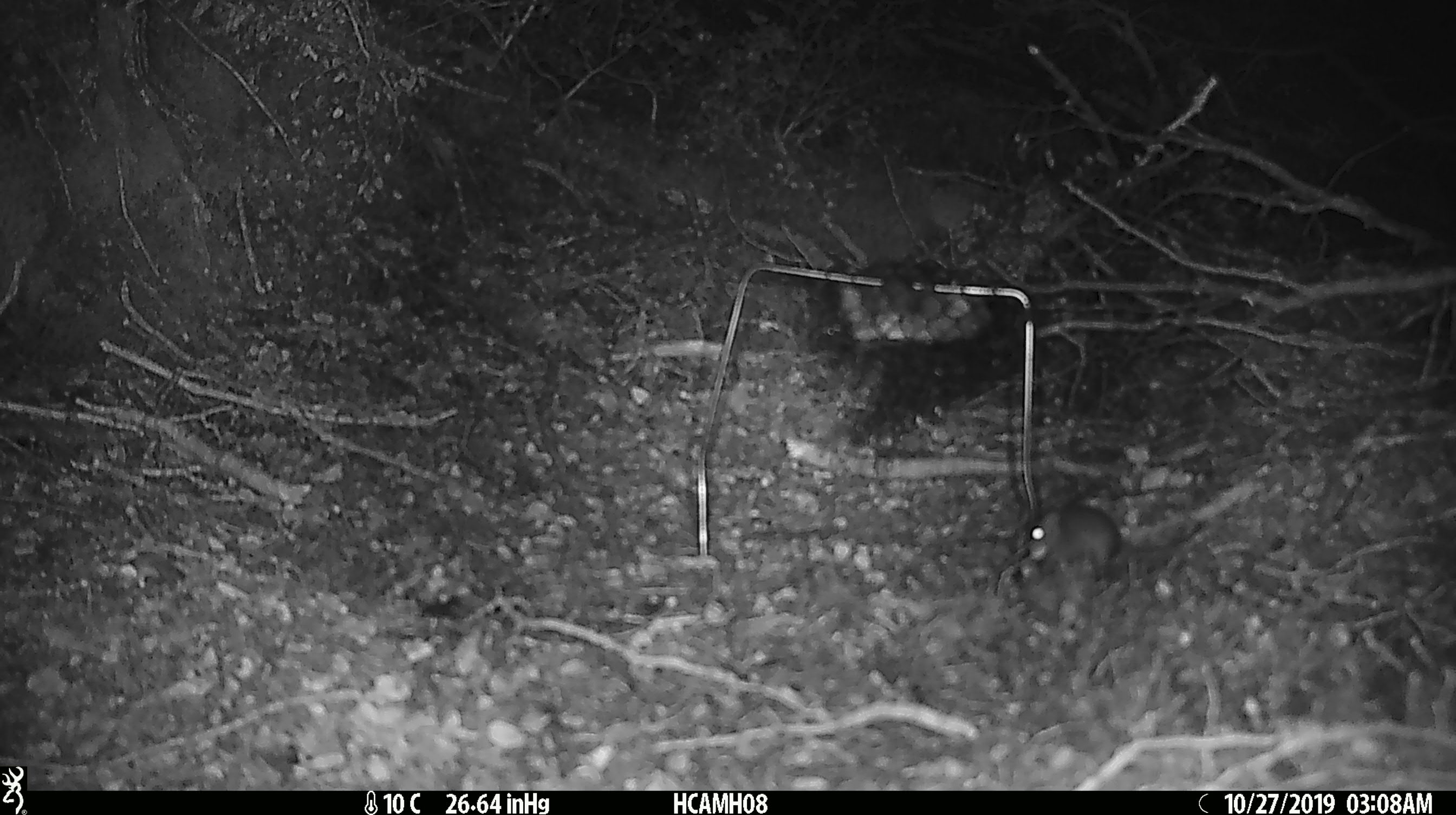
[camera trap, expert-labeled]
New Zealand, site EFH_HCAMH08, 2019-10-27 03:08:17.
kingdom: Animalia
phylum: Chordata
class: Mammalia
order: Rodentia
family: Muridae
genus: Mus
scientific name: Mus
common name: mouse